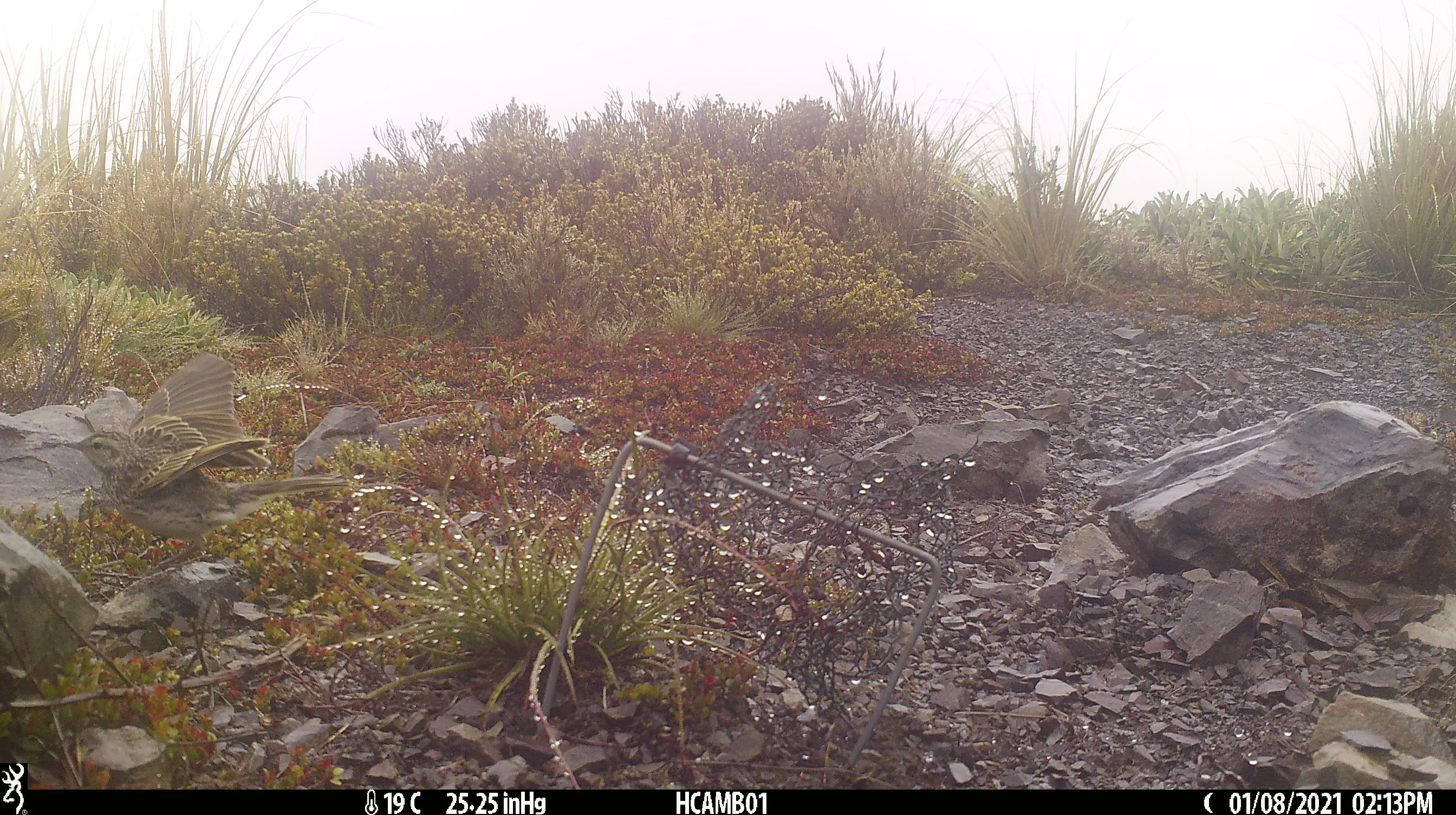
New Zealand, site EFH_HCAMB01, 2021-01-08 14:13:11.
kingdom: Animalia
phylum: Chordata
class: Aves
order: Passeriformes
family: Motacillidae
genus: Anthus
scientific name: Anthus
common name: pipit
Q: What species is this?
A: Pipit (Anthus).